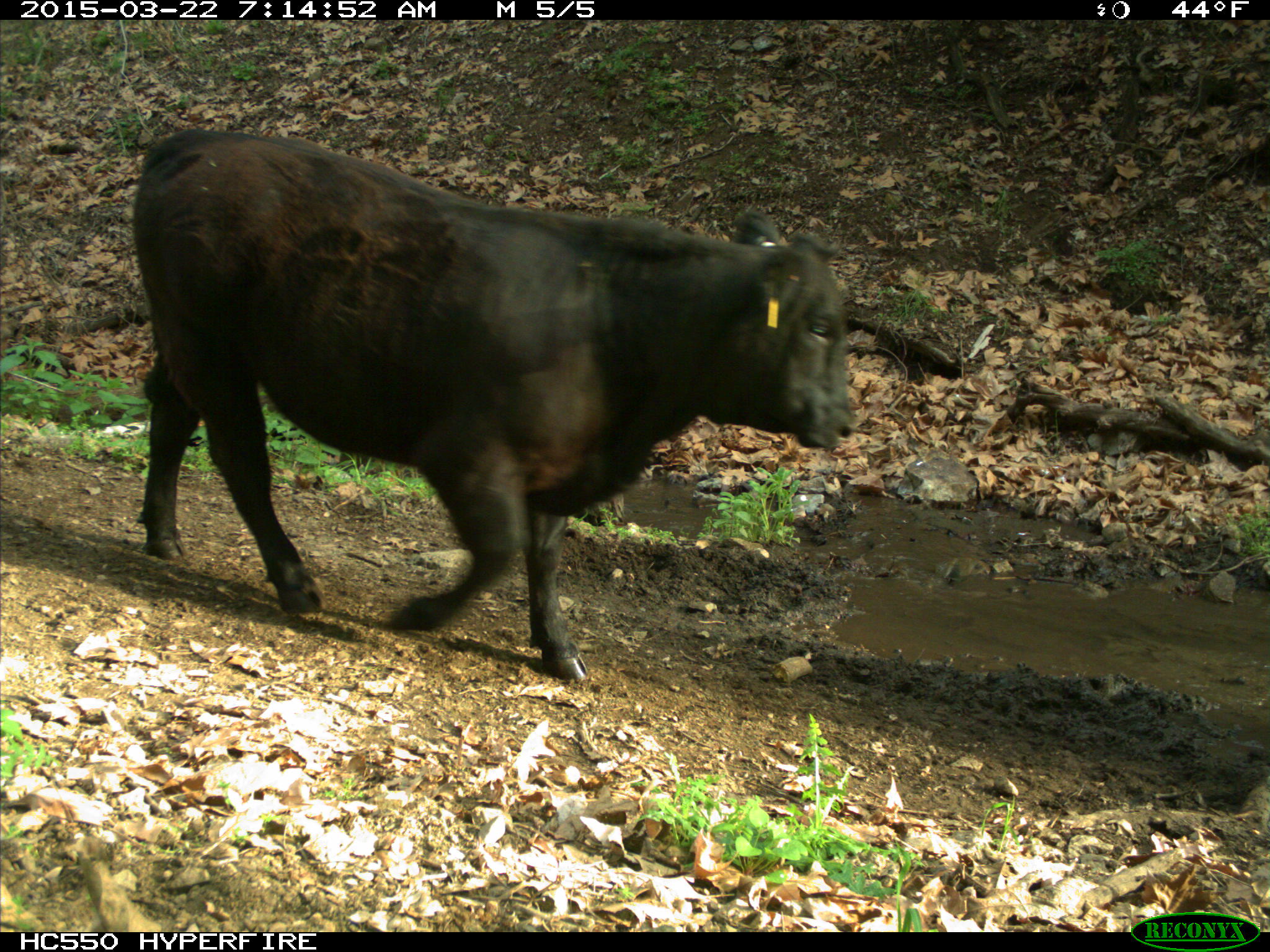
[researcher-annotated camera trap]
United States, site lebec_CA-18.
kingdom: Animalia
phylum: Chordata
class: Mammalia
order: Artiodactyla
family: Bovidae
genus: Bos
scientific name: Bos taurus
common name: domestic cow